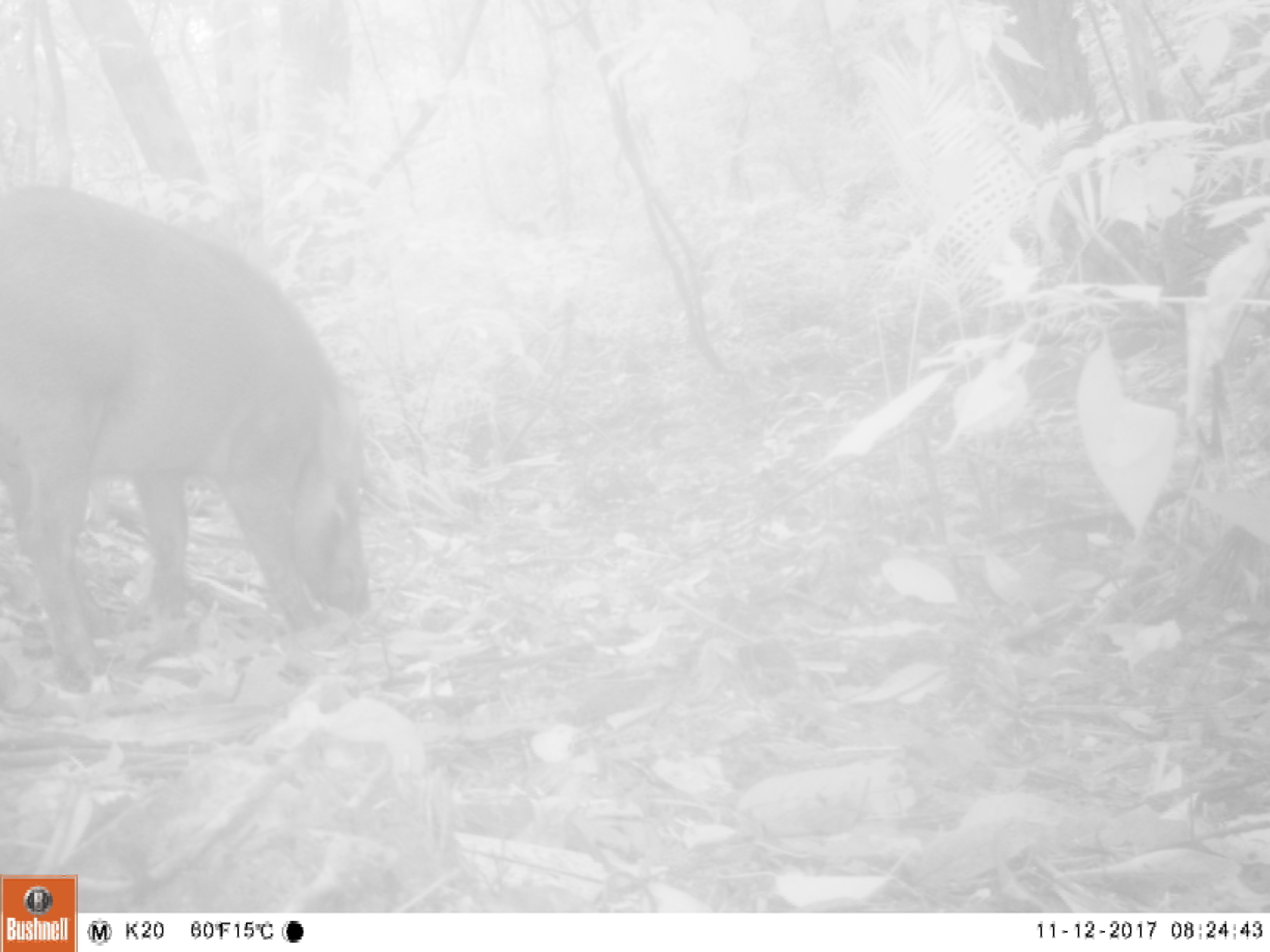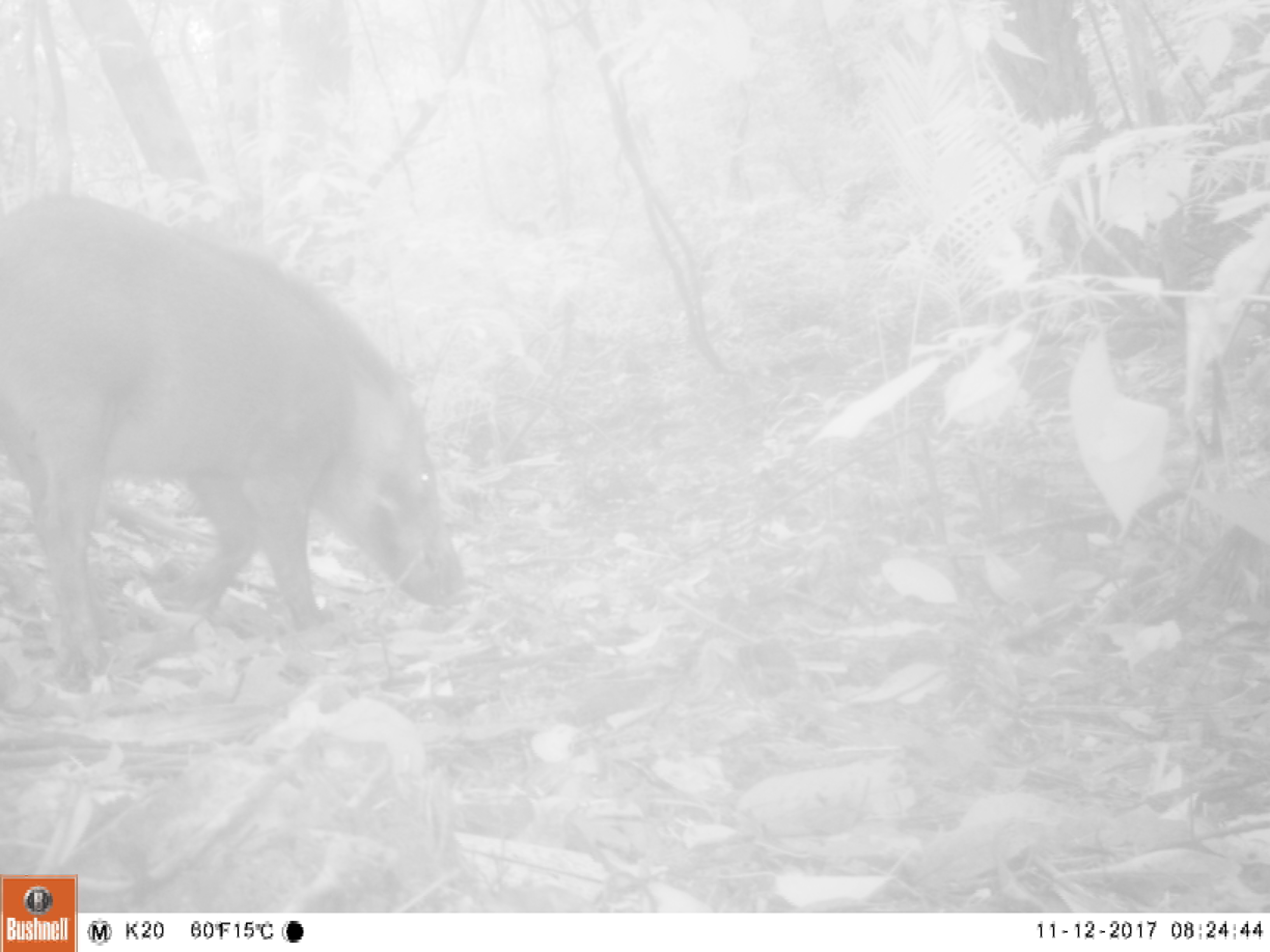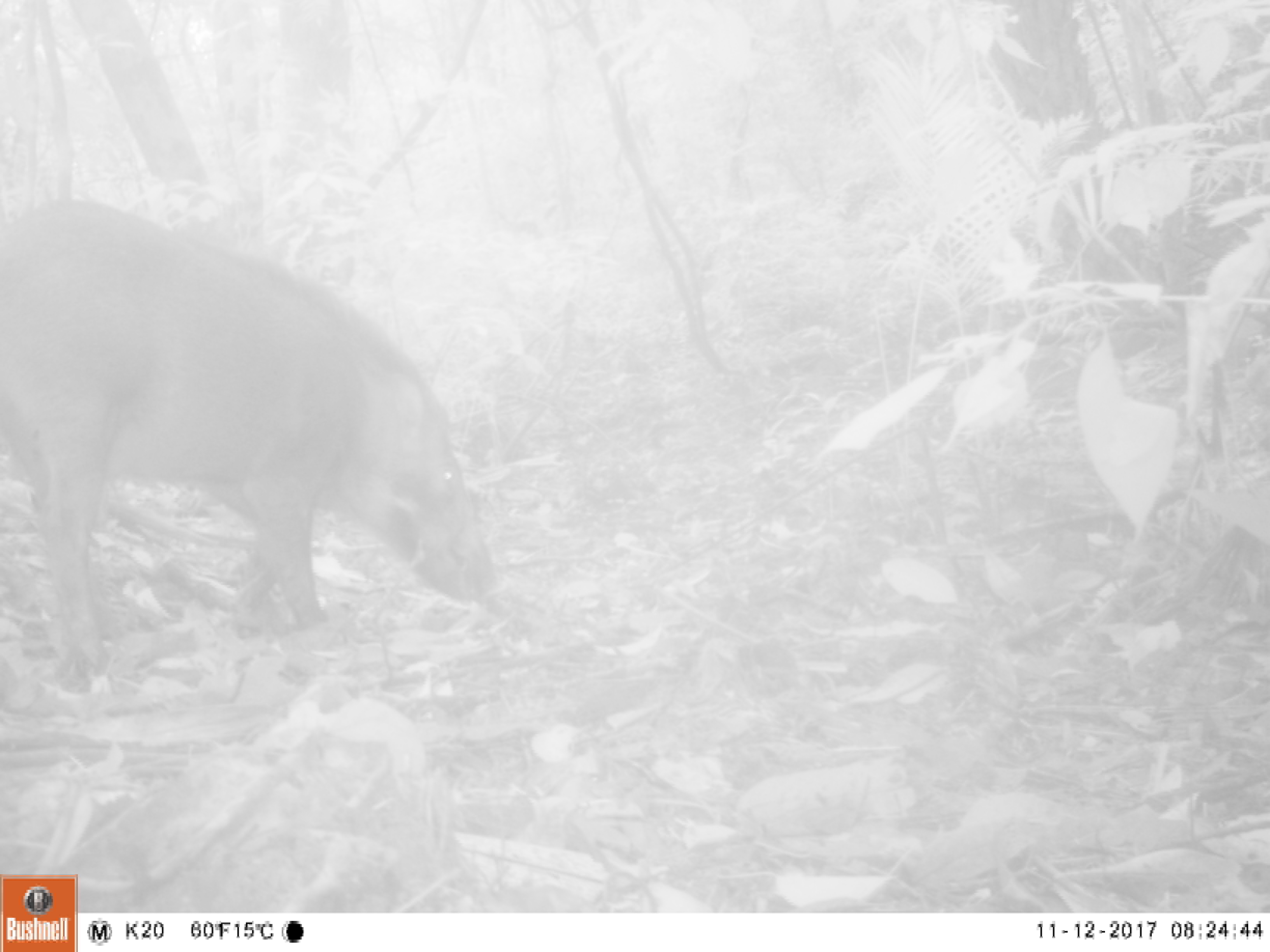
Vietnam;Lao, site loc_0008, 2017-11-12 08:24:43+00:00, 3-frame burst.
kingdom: Animalia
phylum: Chordata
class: Mammalia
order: Artiodactyla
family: Suidae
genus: Sus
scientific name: Sus scrofa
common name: eurasian wild pig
Eurasian wild pig (Sus scrofa). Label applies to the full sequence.